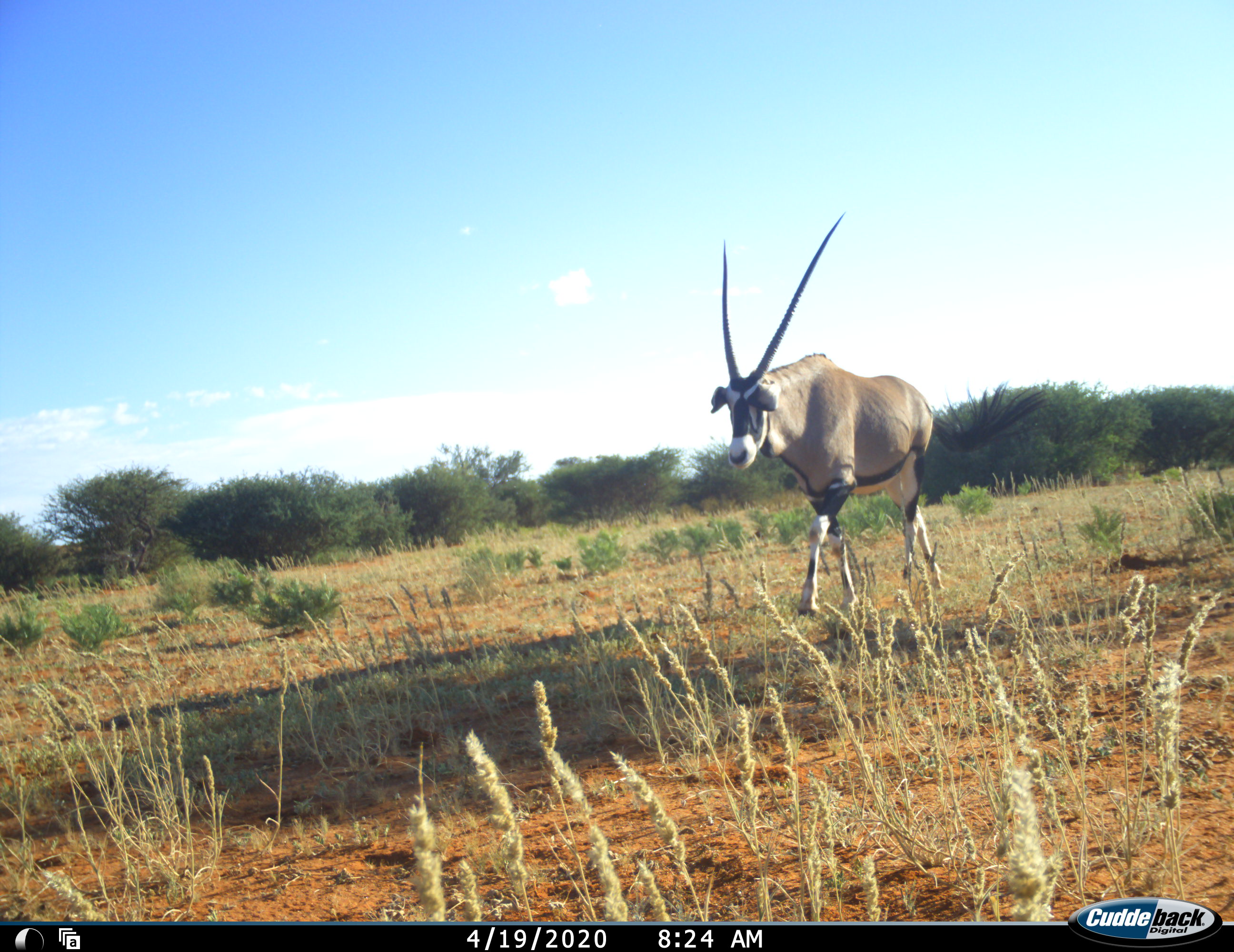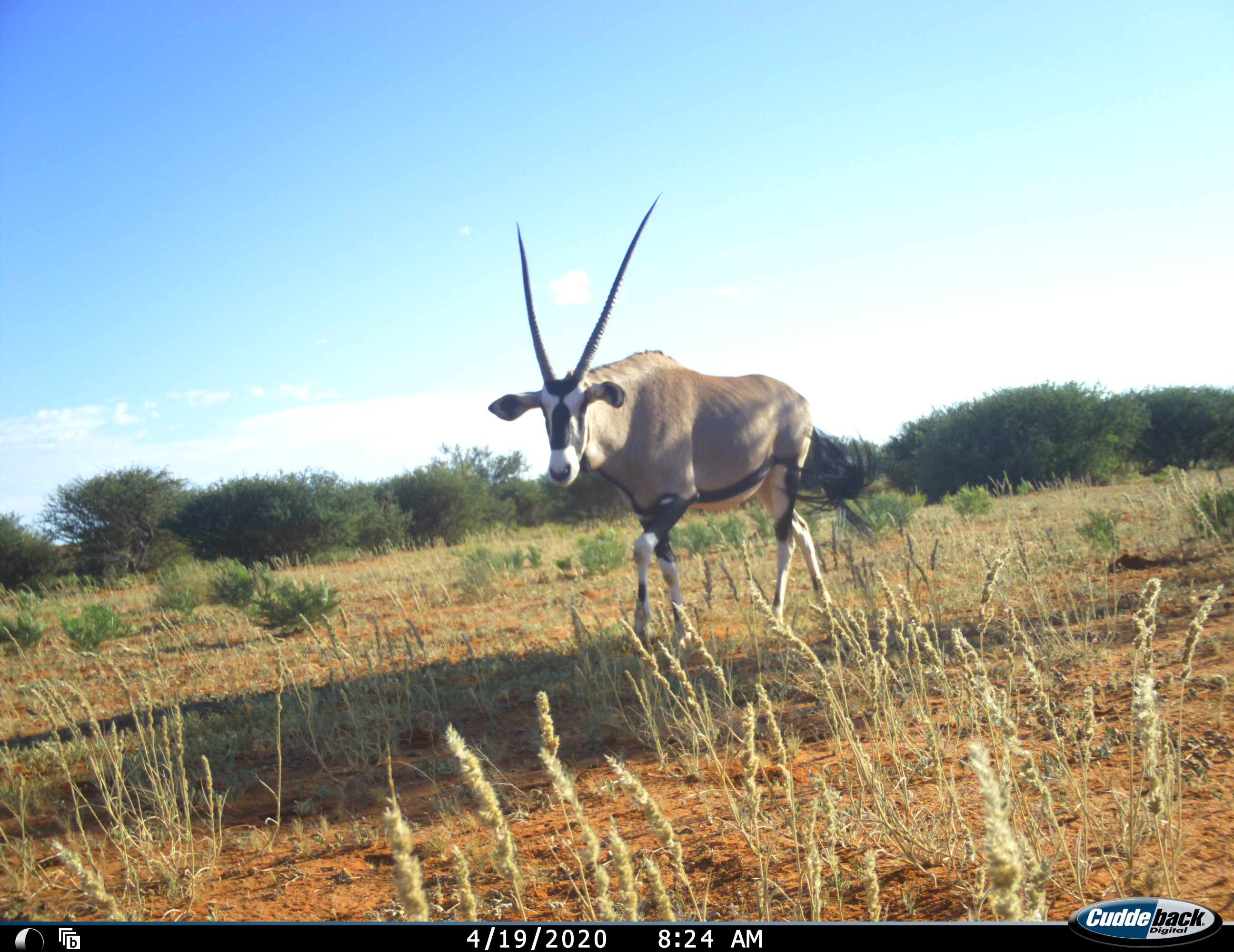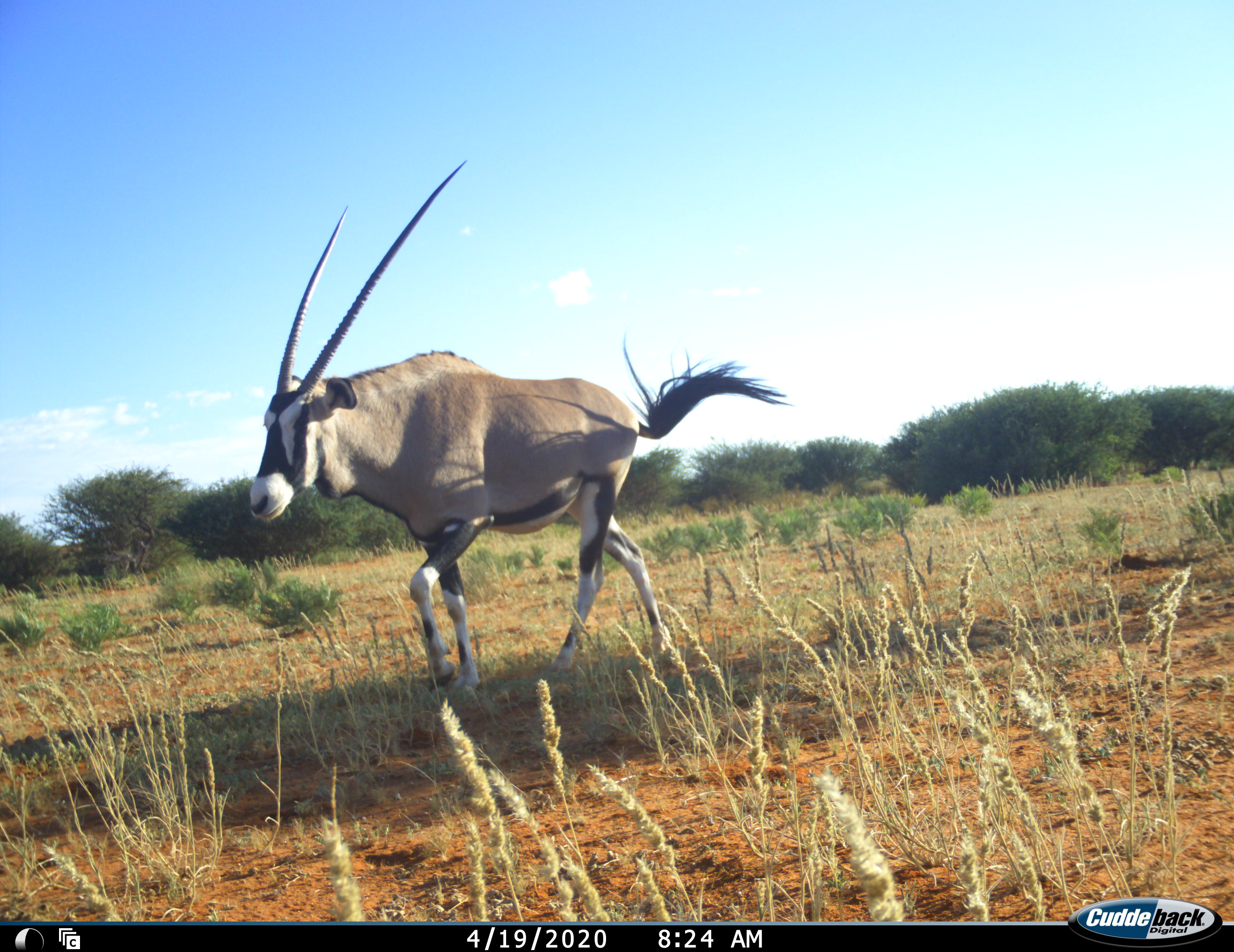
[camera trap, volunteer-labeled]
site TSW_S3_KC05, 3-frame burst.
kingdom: Animalia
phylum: Chordata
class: Mammalia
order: Artiodactyla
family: Bovidae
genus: Oryx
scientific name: Oryx gazella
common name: gemsbok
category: oryx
Oryx (gemsbok) (Oryx gazella), count 1. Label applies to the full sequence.